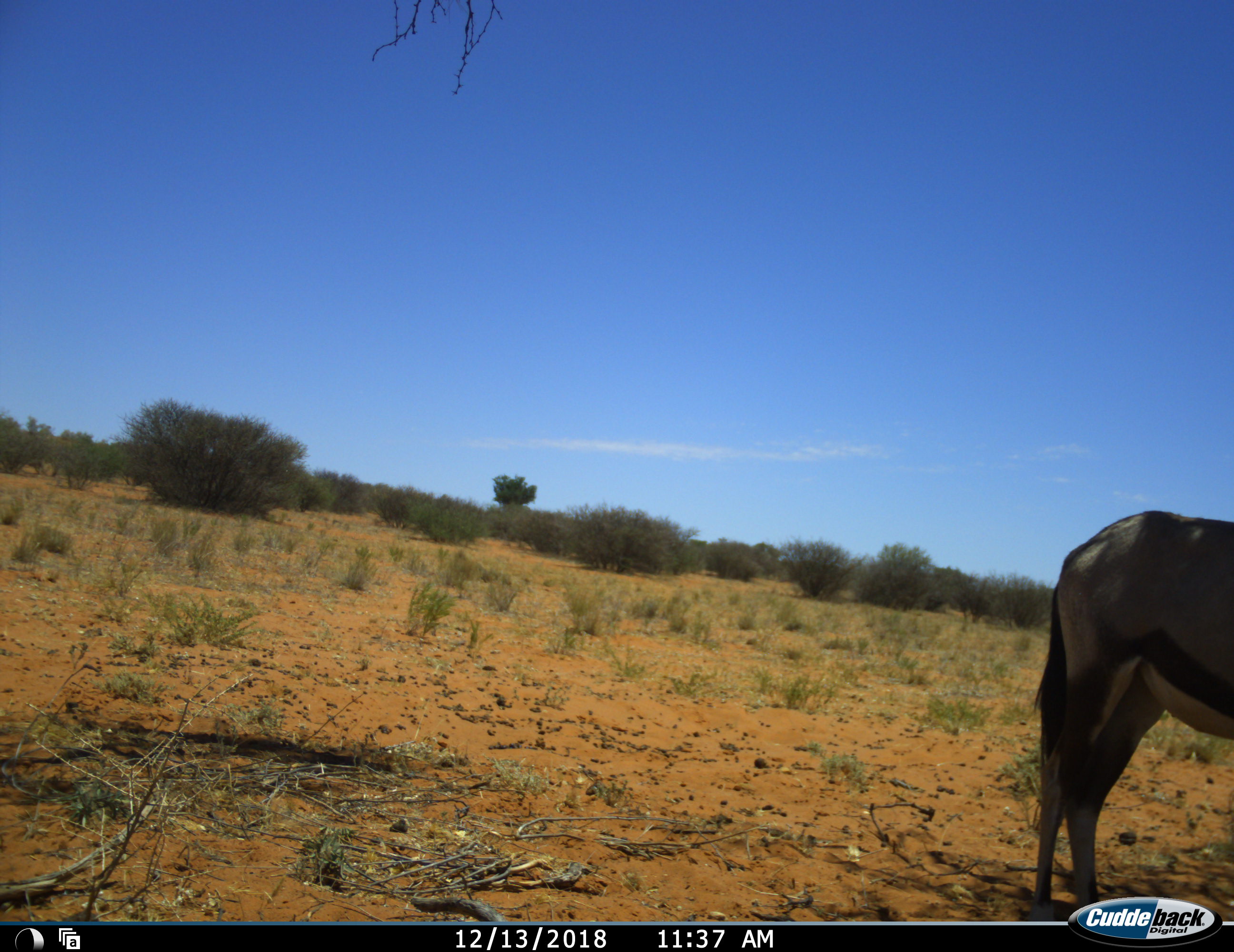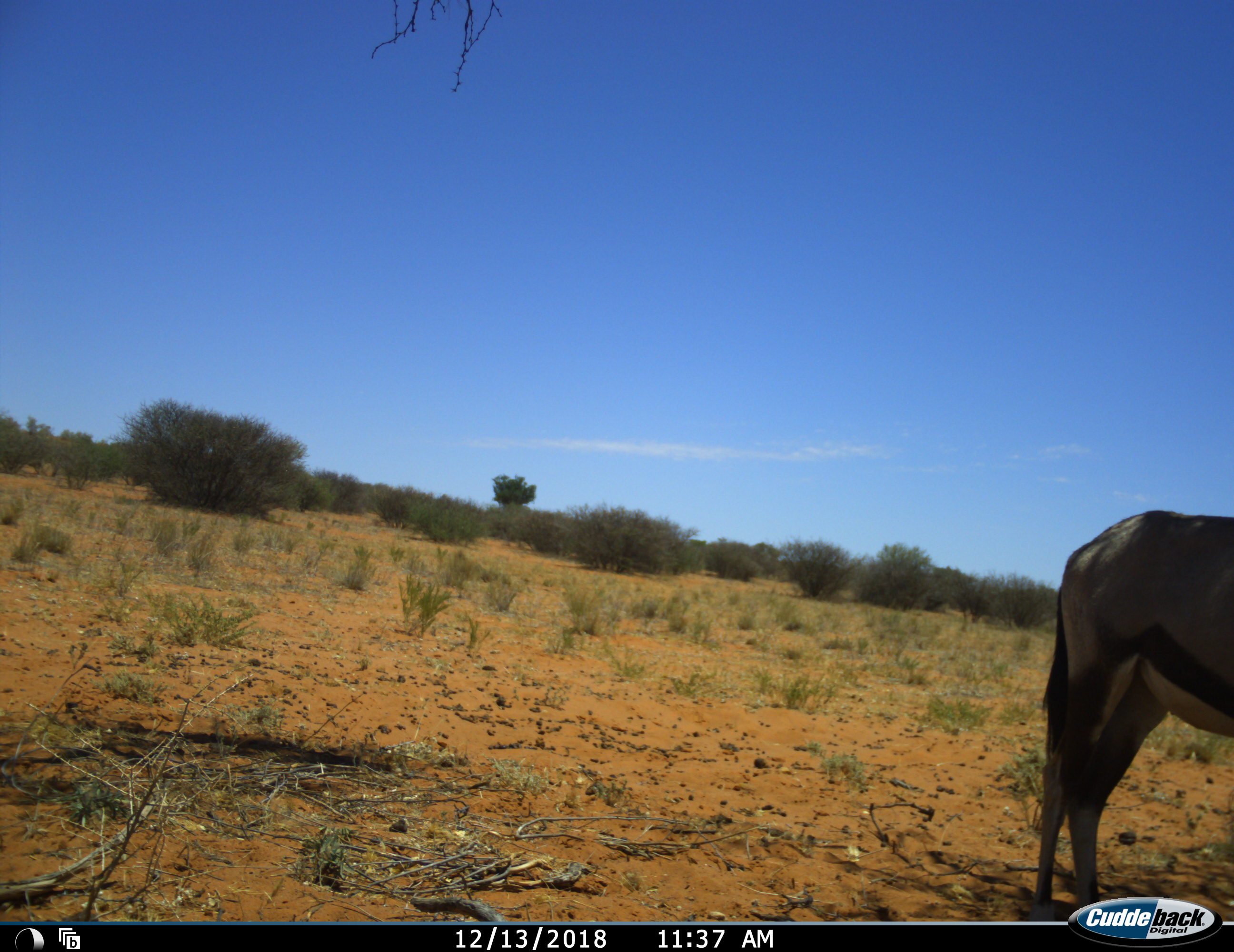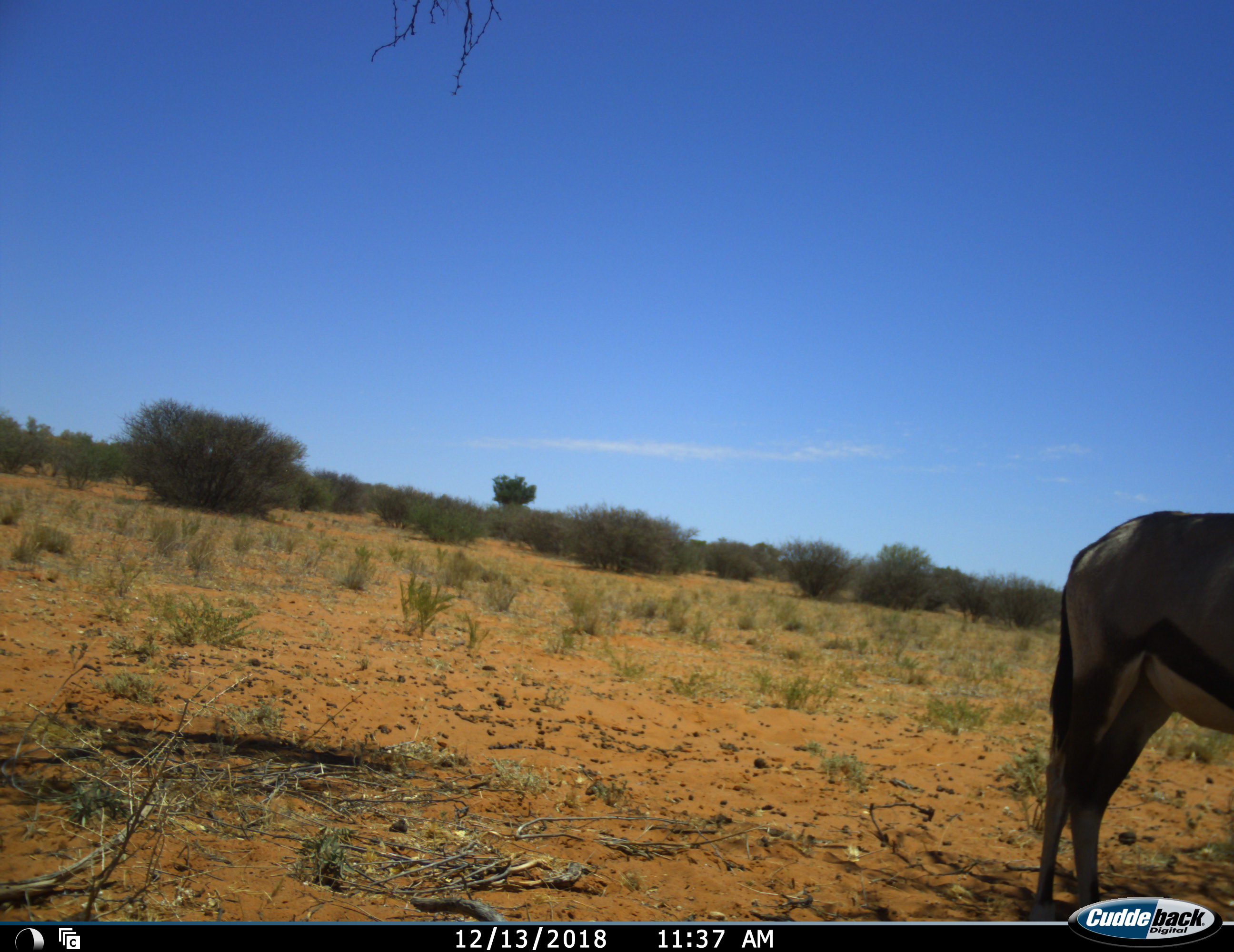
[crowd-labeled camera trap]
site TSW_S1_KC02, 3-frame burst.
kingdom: Animalia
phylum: Chordata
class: Mammalia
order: Artiodactyla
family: Bovidae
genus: Oryx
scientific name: Oryx gazella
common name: gemsbok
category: oryx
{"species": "oryx (gemsbok) (Oryx gazella)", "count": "1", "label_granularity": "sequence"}